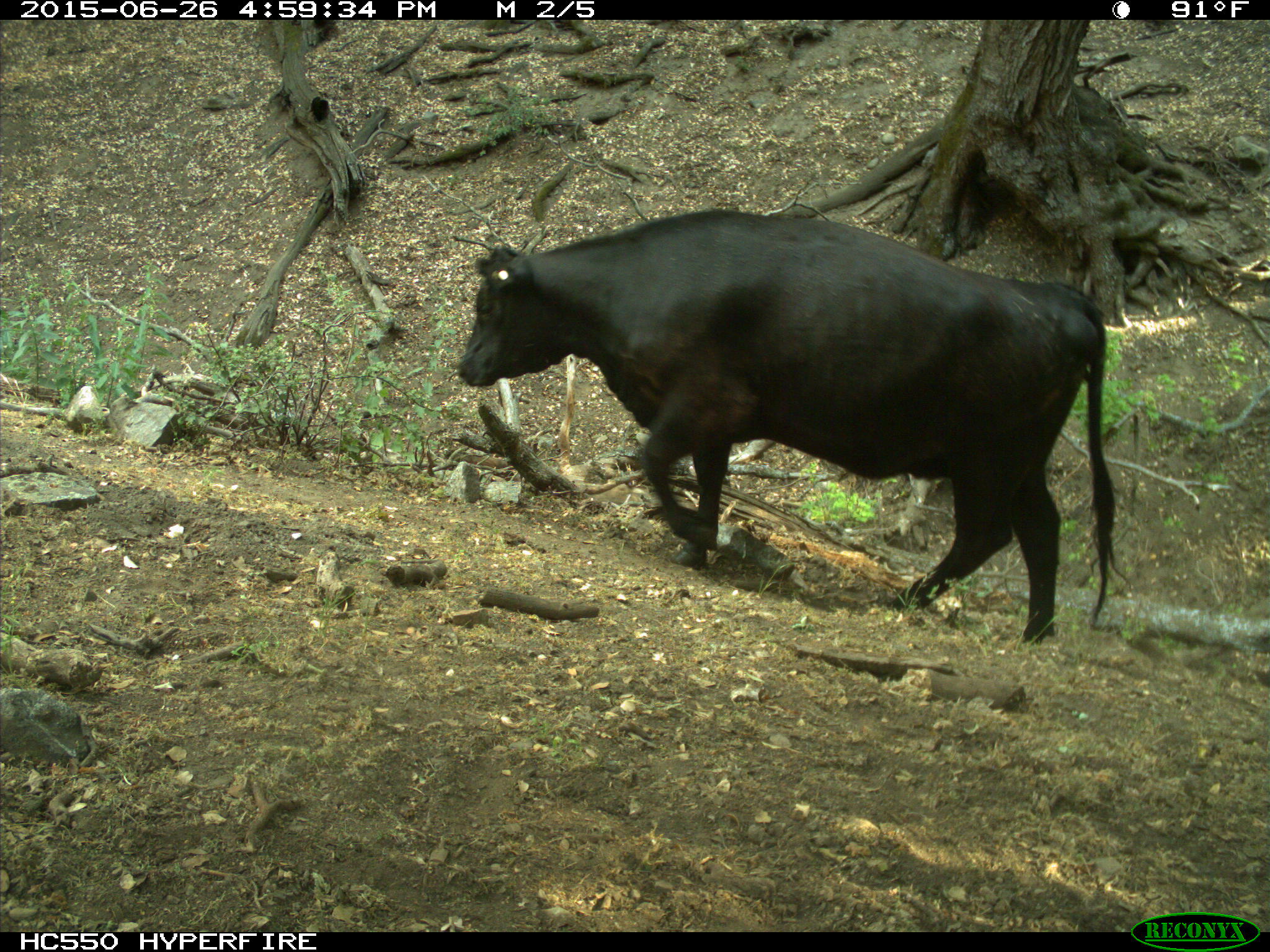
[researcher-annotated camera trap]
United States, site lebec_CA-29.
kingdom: Animalia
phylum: Chordata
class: Mammalia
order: Artiodactyla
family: Bovidae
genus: Bos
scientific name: Bos taurus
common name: domestic cow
Bos taurus (domestic cow).